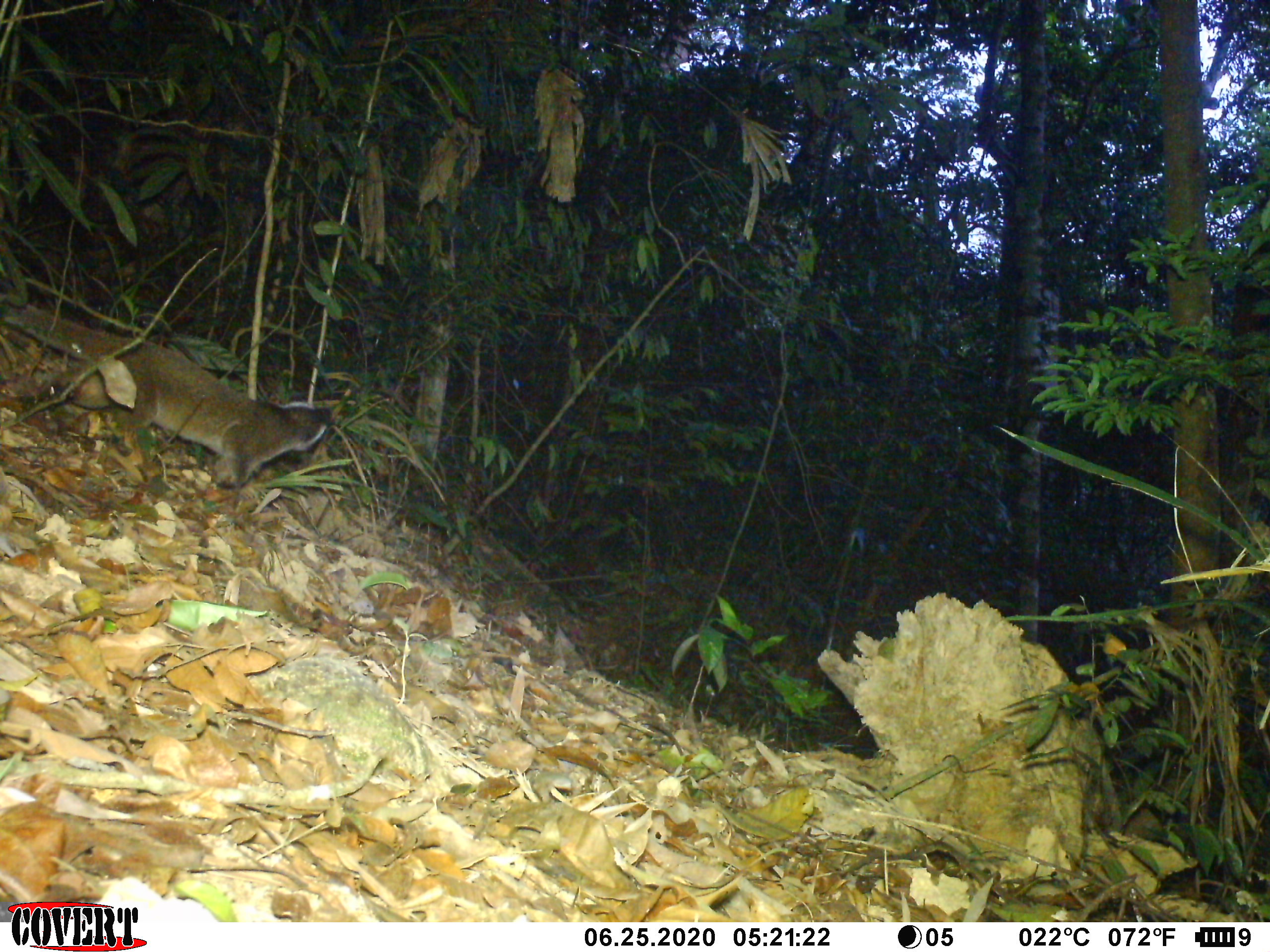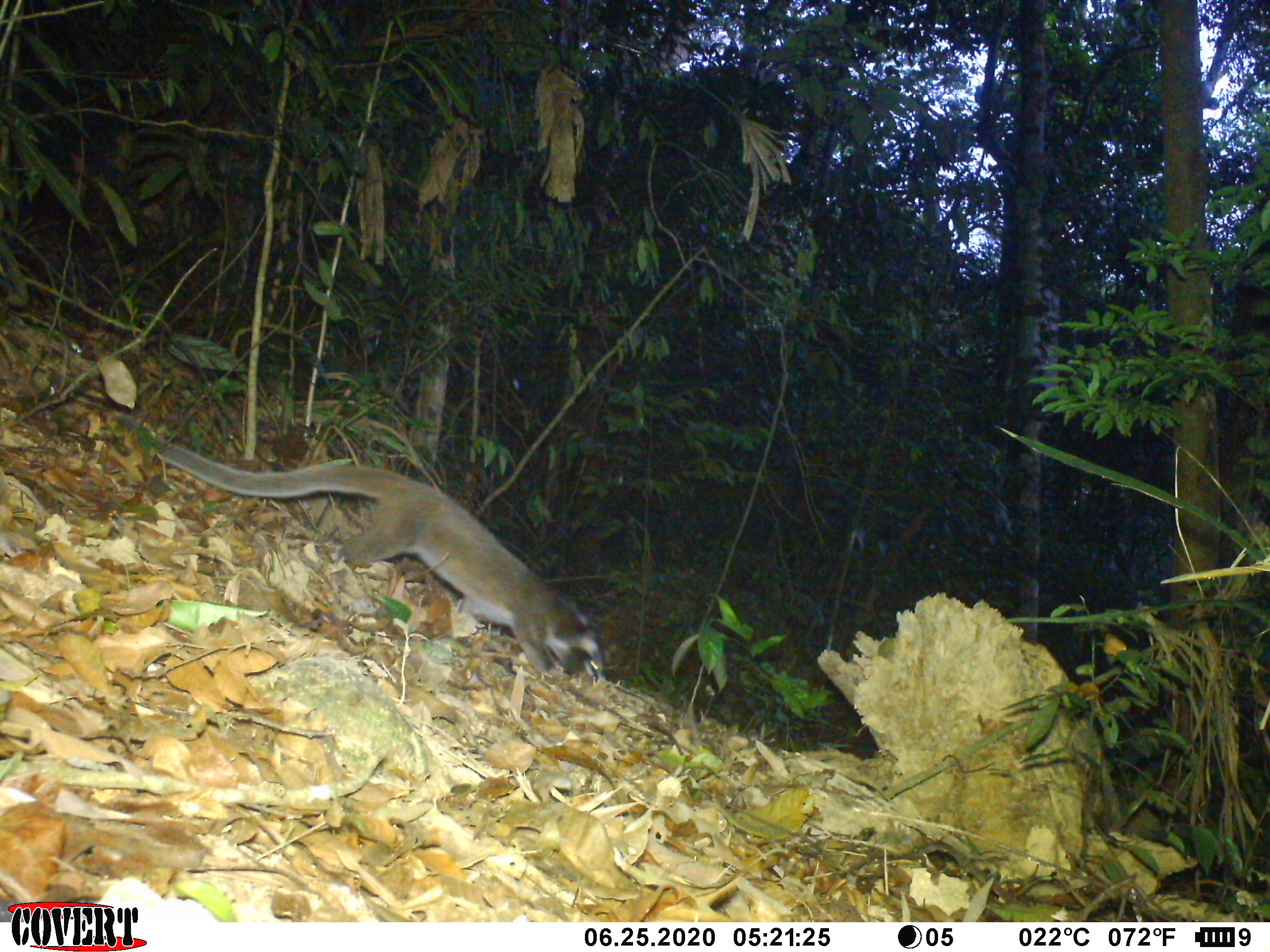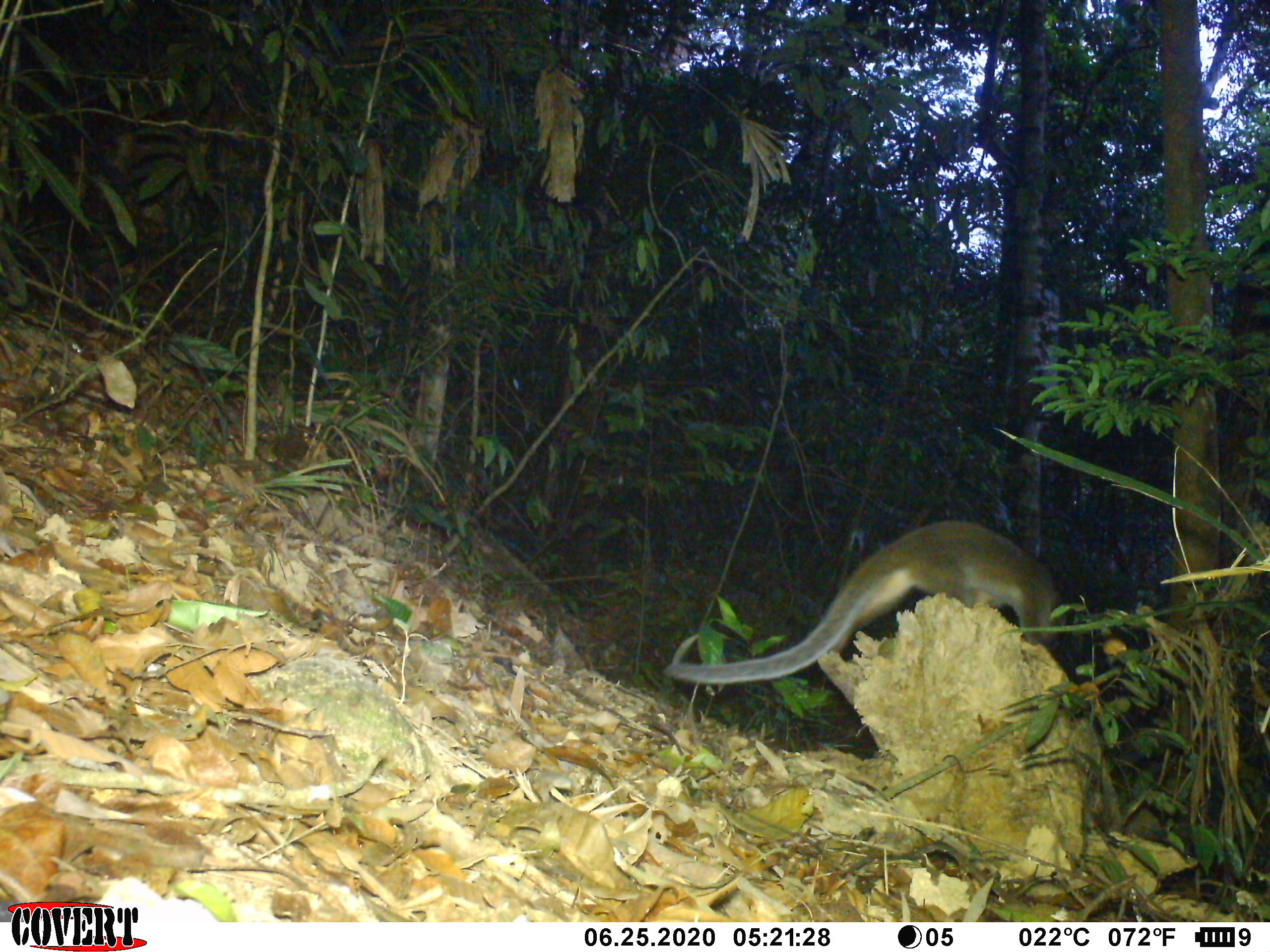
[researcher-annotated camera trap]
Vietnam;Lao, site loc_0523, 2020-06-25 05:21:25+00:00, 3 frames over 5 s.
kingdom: Animalia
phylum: Chordata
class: Mammalia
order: Carnivora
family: Viverridae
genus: Paguma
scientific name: Paguma larvata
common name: masked palm civet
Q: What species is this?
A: Masked palm civet (Paguma larvata).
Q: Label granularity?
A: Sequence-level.